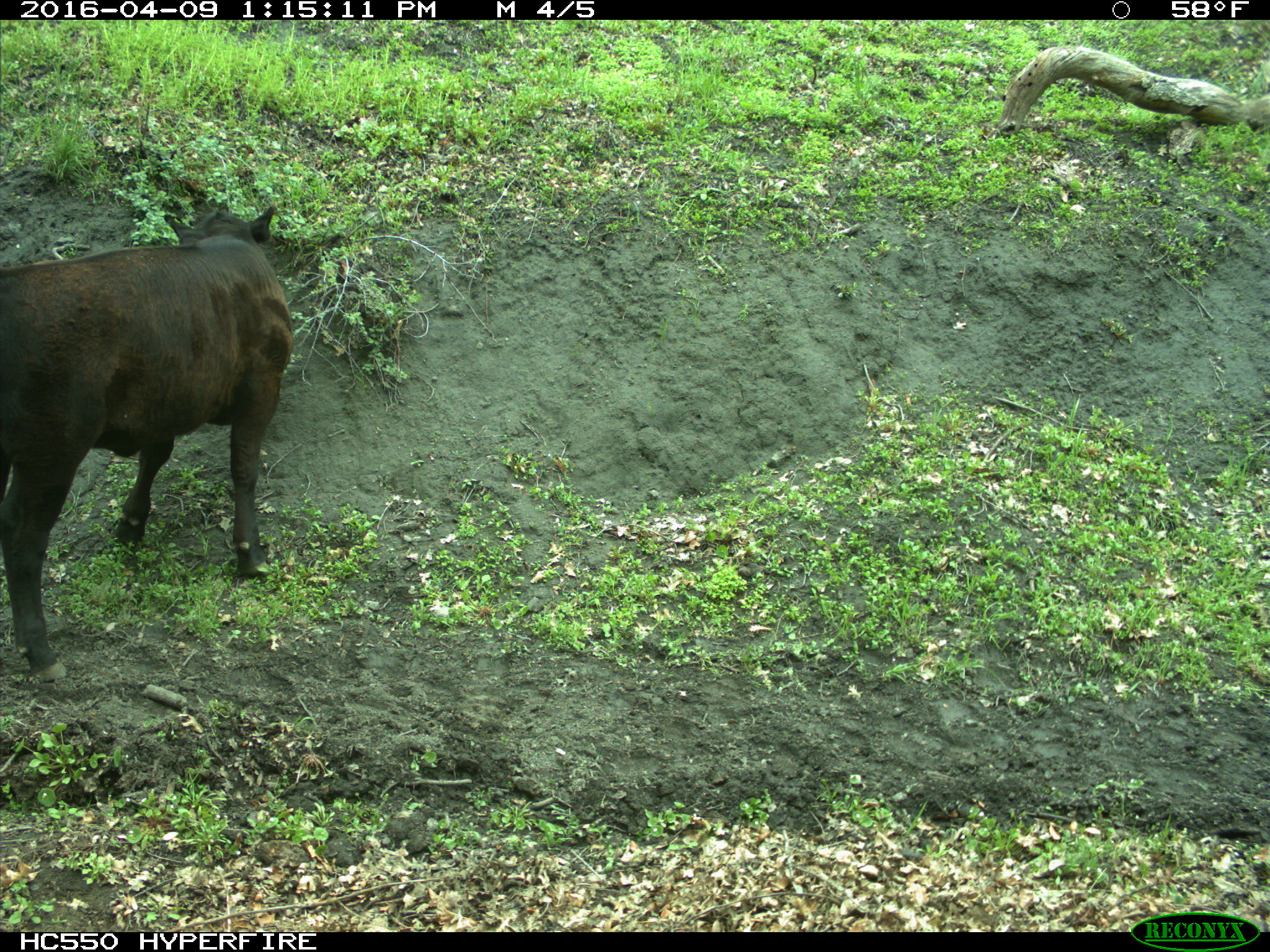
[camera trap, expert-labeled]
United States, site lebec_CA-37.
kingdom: Animalia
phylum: Chordata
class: Mammalia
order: Artiodactyla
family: Bovidae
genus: Bos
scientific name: Bos taurus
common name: domestic cow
Bos taurus (domestic cow).